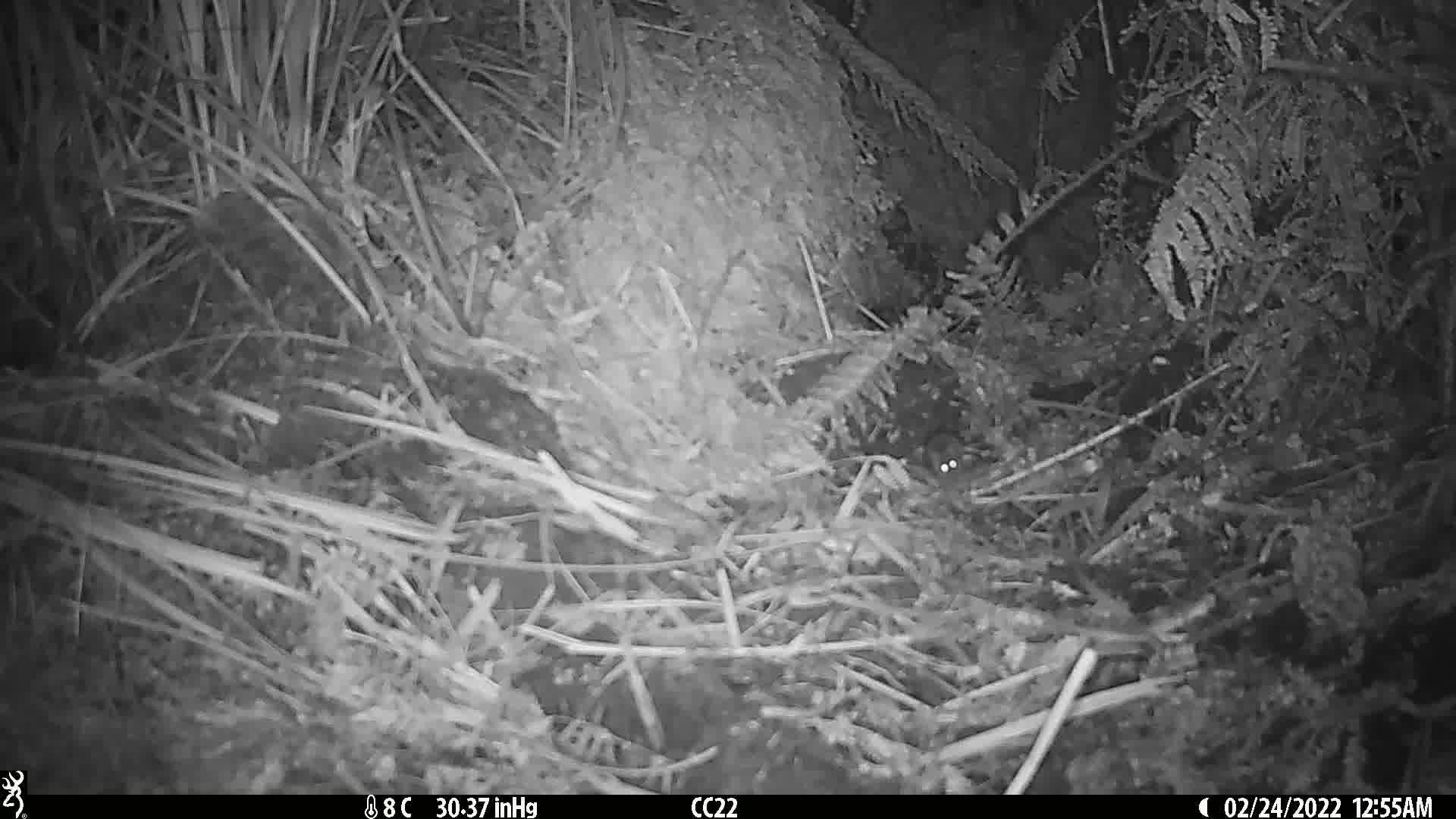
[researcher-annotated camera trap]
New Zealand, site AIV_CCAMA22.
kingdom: Animalia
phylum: Chordata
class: Mammalia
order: Rodentia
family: Muridae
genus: Mus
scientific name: Mus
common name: mouse